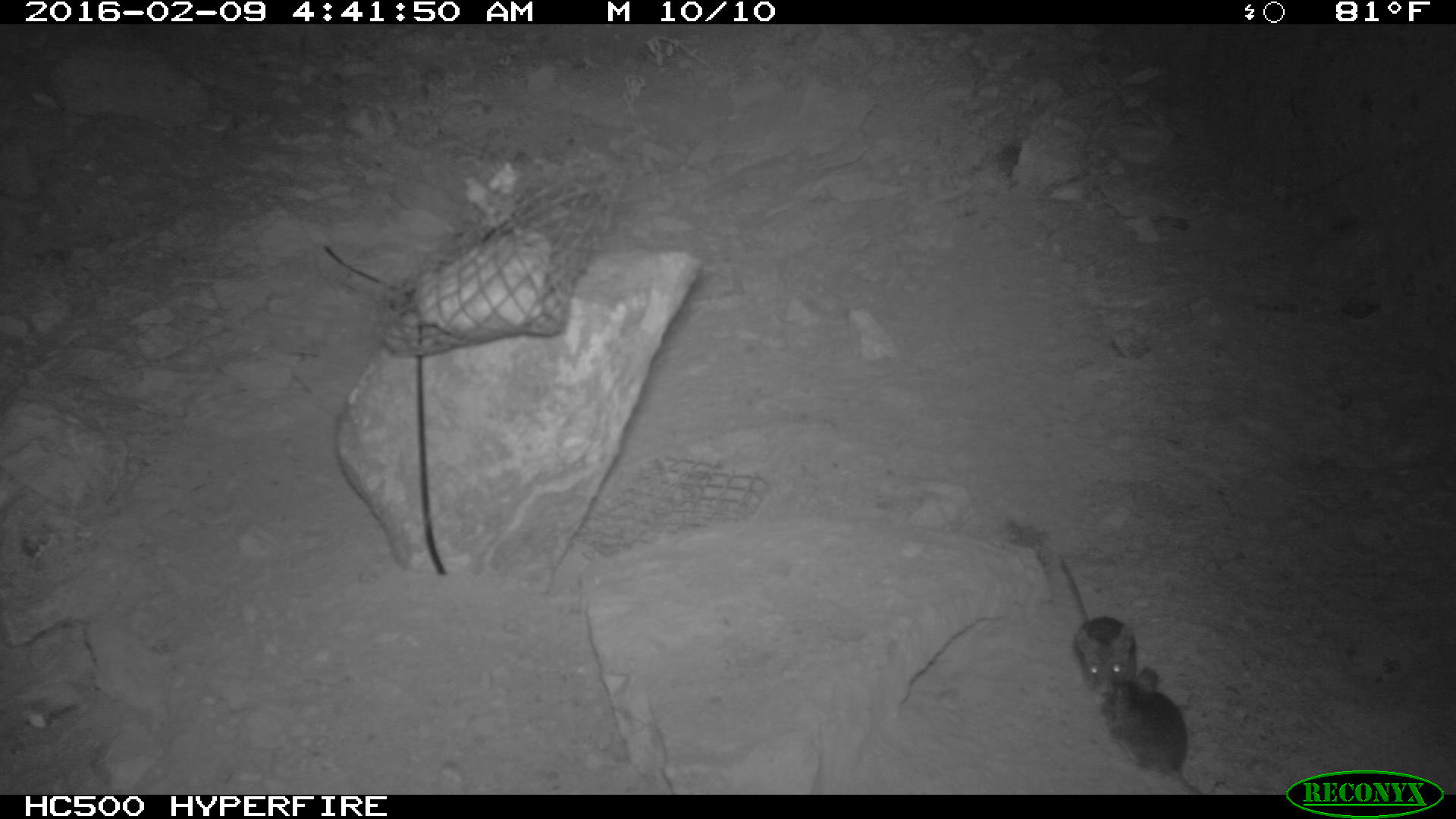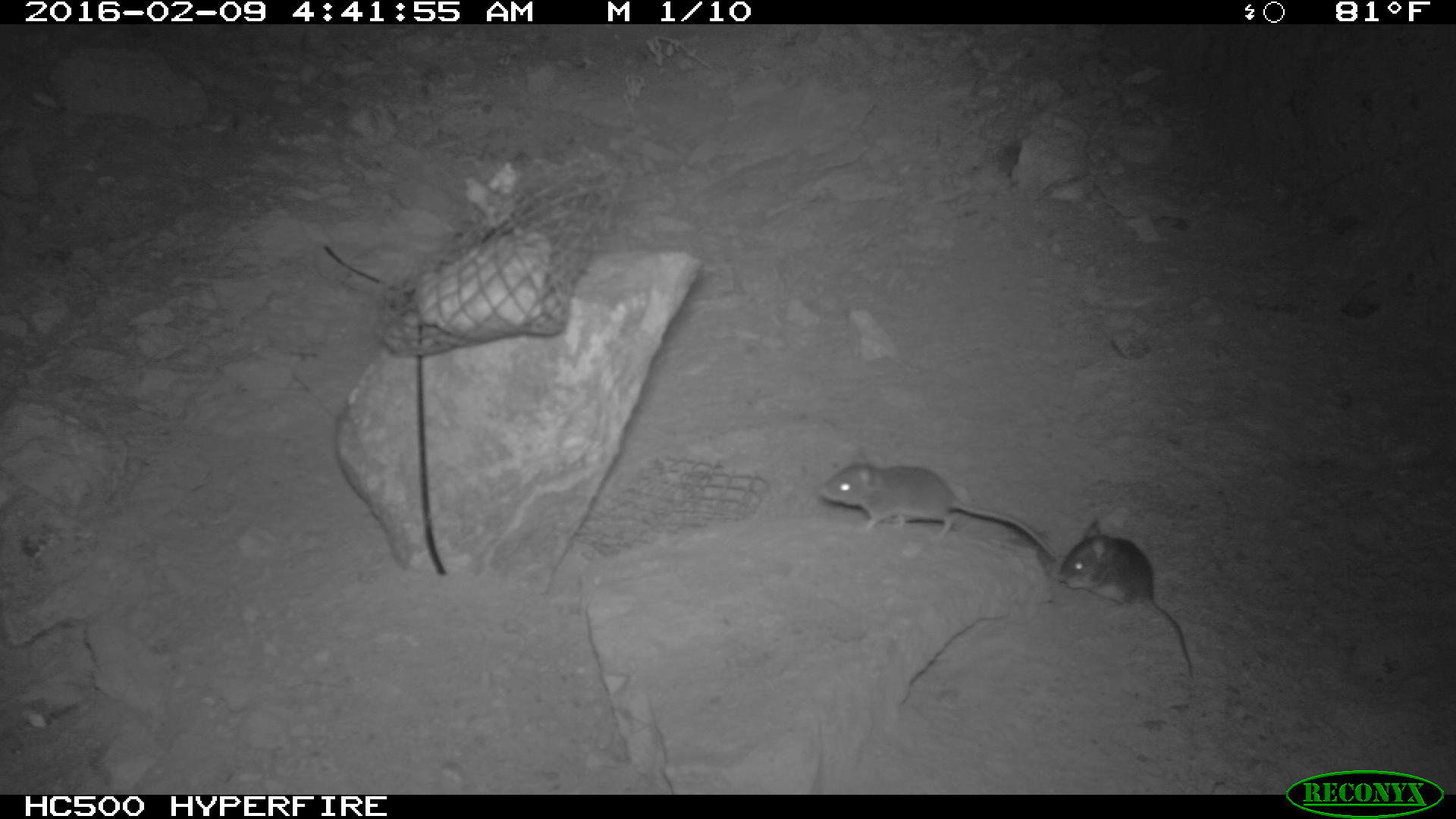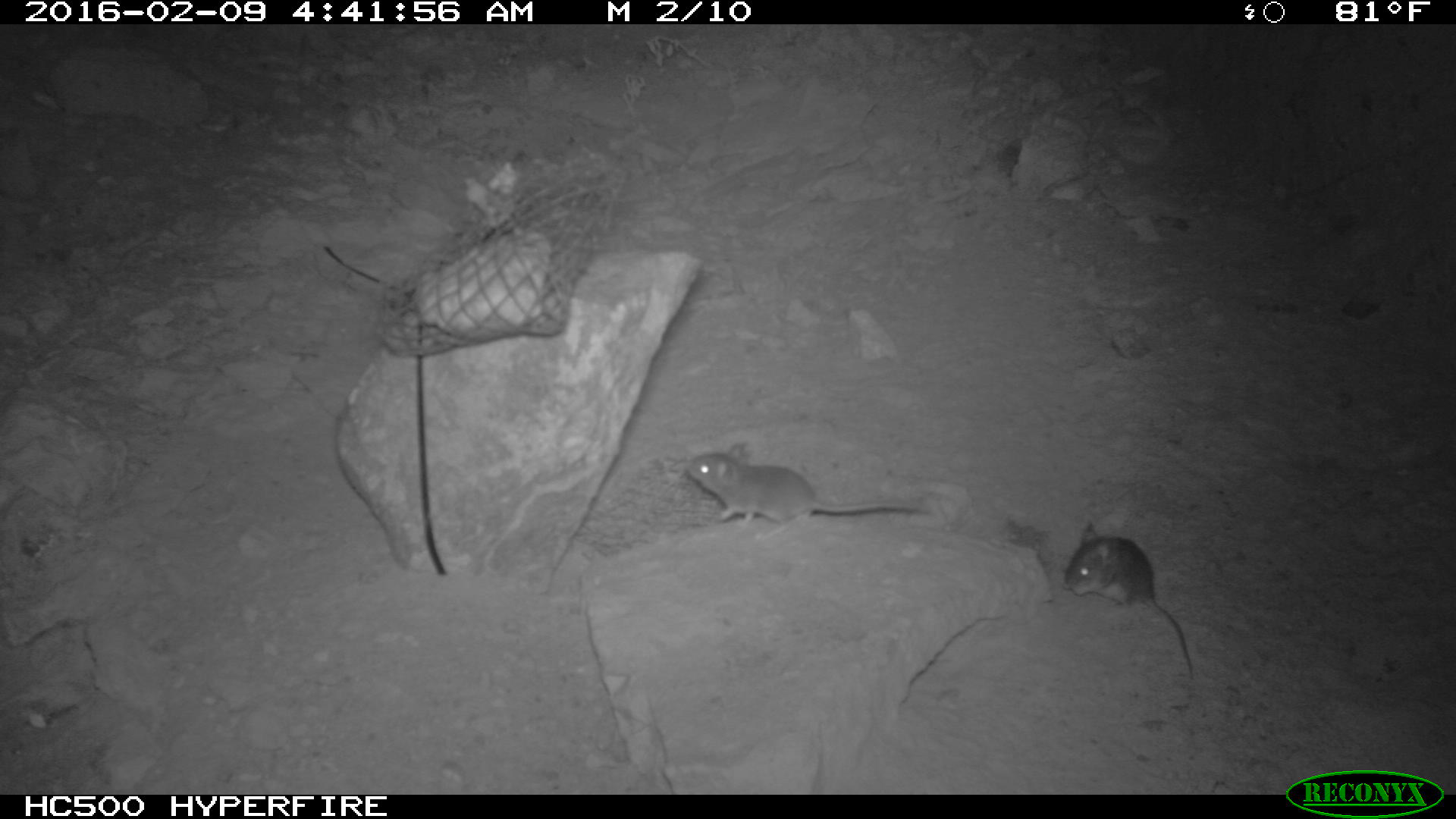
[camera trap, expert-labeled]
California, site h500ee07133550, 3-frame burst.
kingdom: Animalia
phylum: Chordata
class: Mammalia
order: Rodentia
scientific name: Rodentia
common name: rodent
Rodent (Rodentia).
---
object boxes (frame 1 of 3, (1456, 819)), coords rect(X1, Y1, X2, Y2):
rodent: rect(1102, 676, 1203, 793); rect(1056, 557, 1141, 692)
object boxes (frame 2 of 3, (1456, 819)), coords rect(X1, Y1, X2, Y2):
rodent: rect(815, 438, 1064, 562); rect(1048, 519, 1200, 682)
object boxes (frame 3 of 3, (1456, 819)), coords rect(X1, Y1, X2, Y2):
rodent: rect(686, 441, 932, 541); rect(1065, 519, 1193, 678)